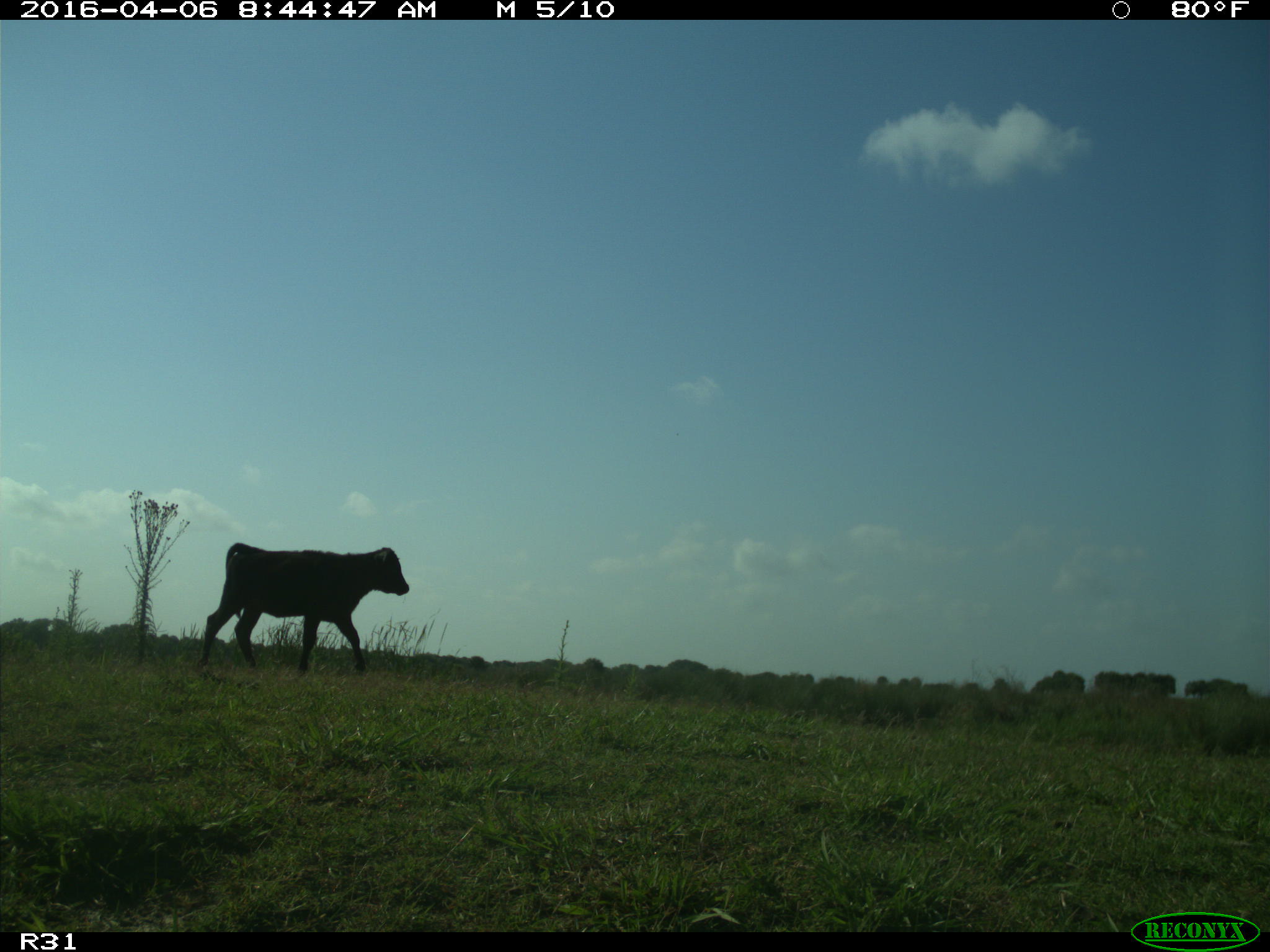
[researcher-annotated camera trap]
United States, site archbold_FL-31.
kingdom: Animalia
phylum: Chordata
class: Mammalia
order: Artiodactyla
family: Bovidae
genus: Bos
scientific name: Bos taurus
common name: domestic cow